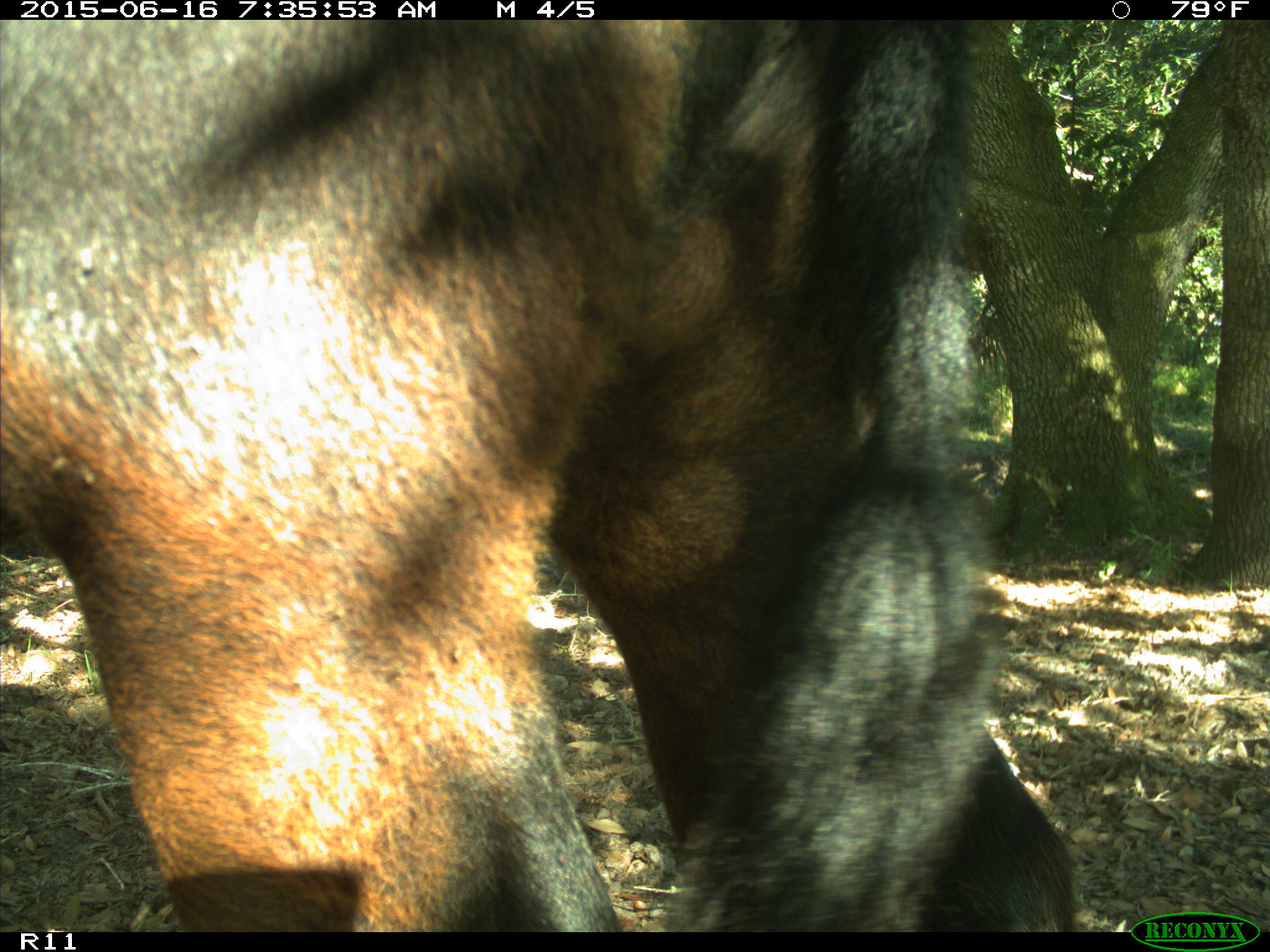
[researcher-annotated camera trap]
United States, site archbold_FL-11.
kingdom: Animalia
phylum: Chordata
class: Mammalia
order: Artiodactyla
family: Bovidae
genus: Bos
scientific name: Bos taurus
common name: domestic cow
Bos taurus (domestic cow).